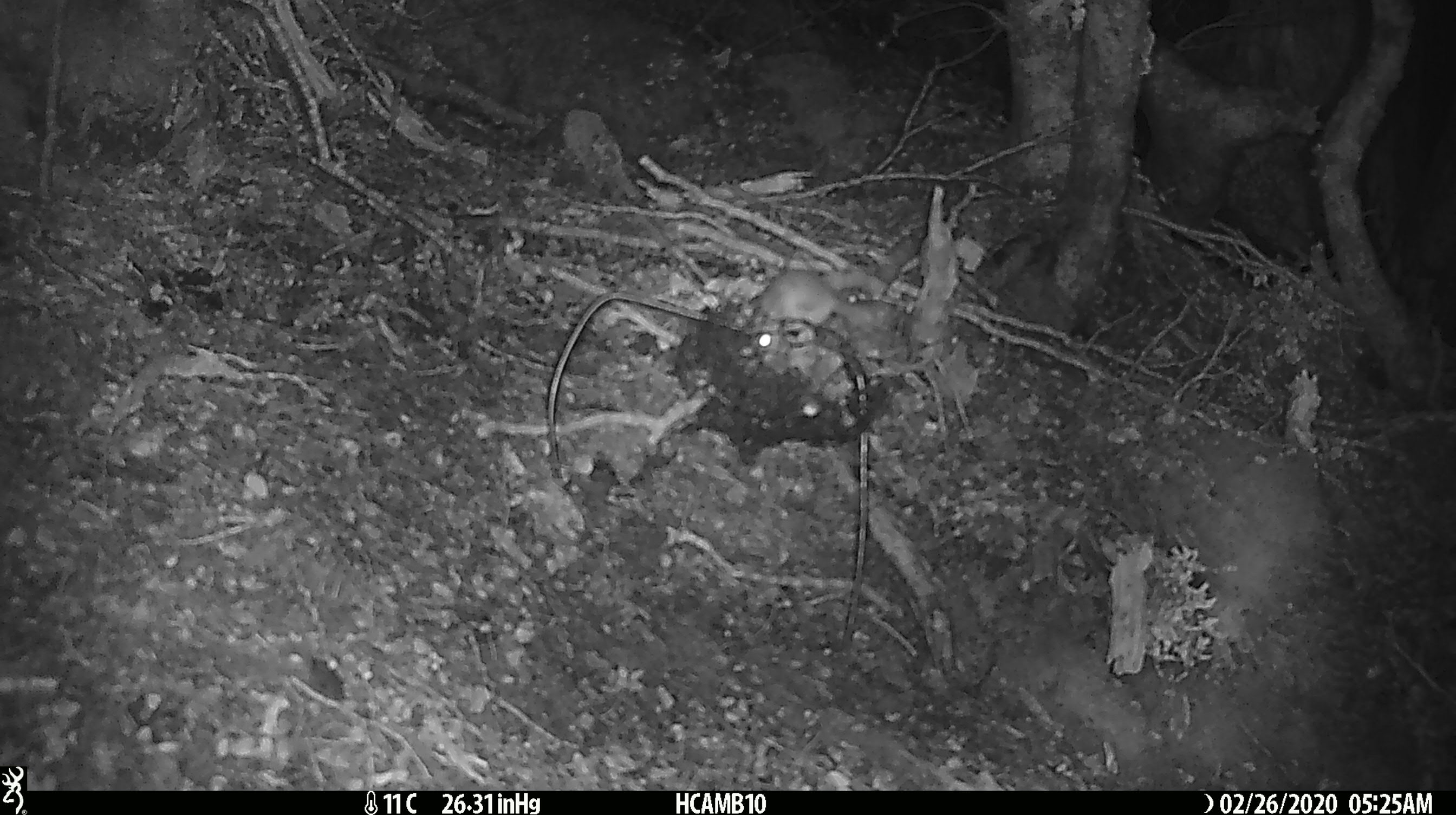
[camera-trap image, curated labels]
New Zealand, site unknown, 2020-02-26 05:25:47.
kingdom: Animalia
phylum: Chordata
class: Mammalia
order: Rodentia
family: Muridae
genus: Mus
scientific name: Mus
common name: mouse